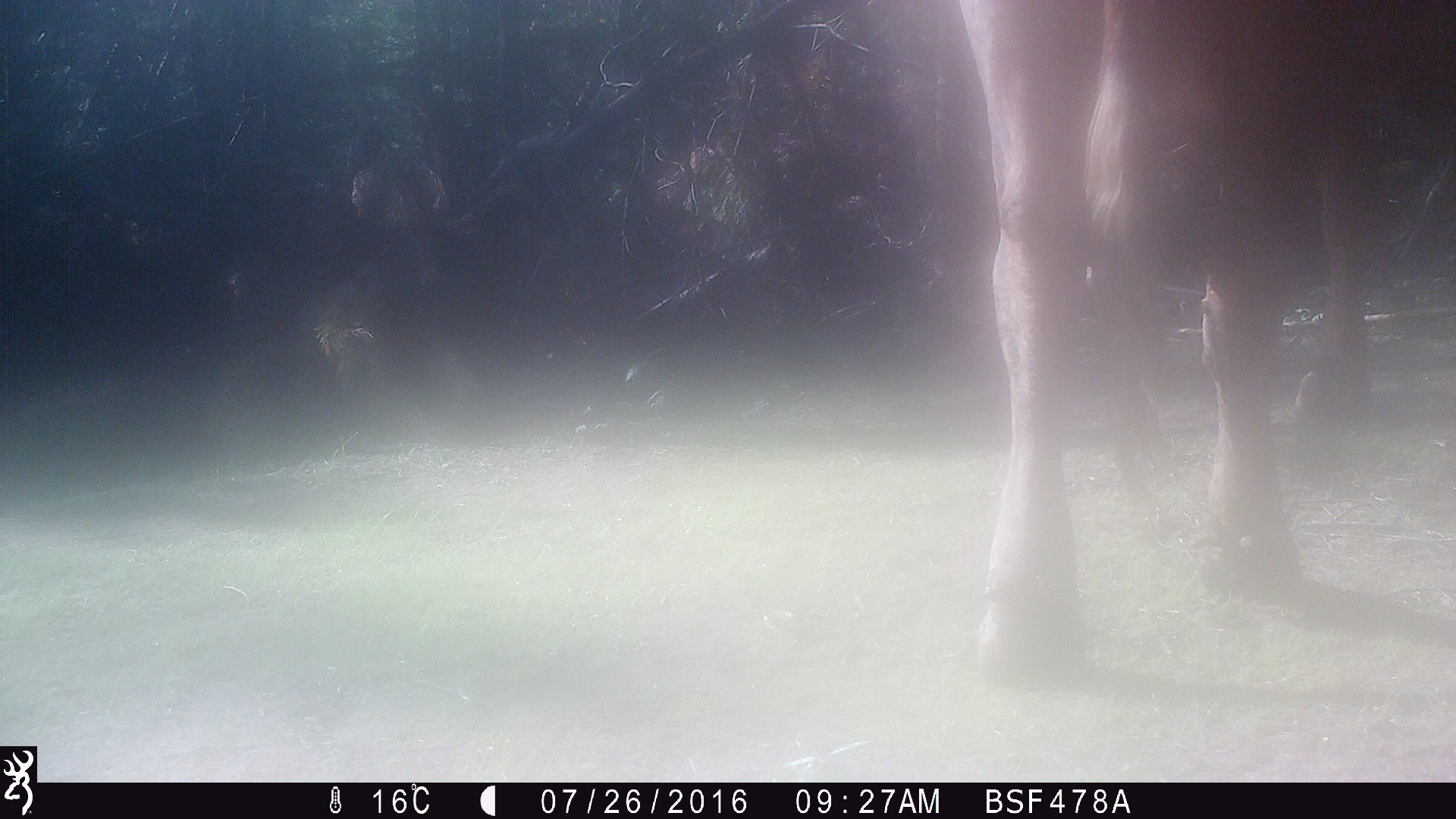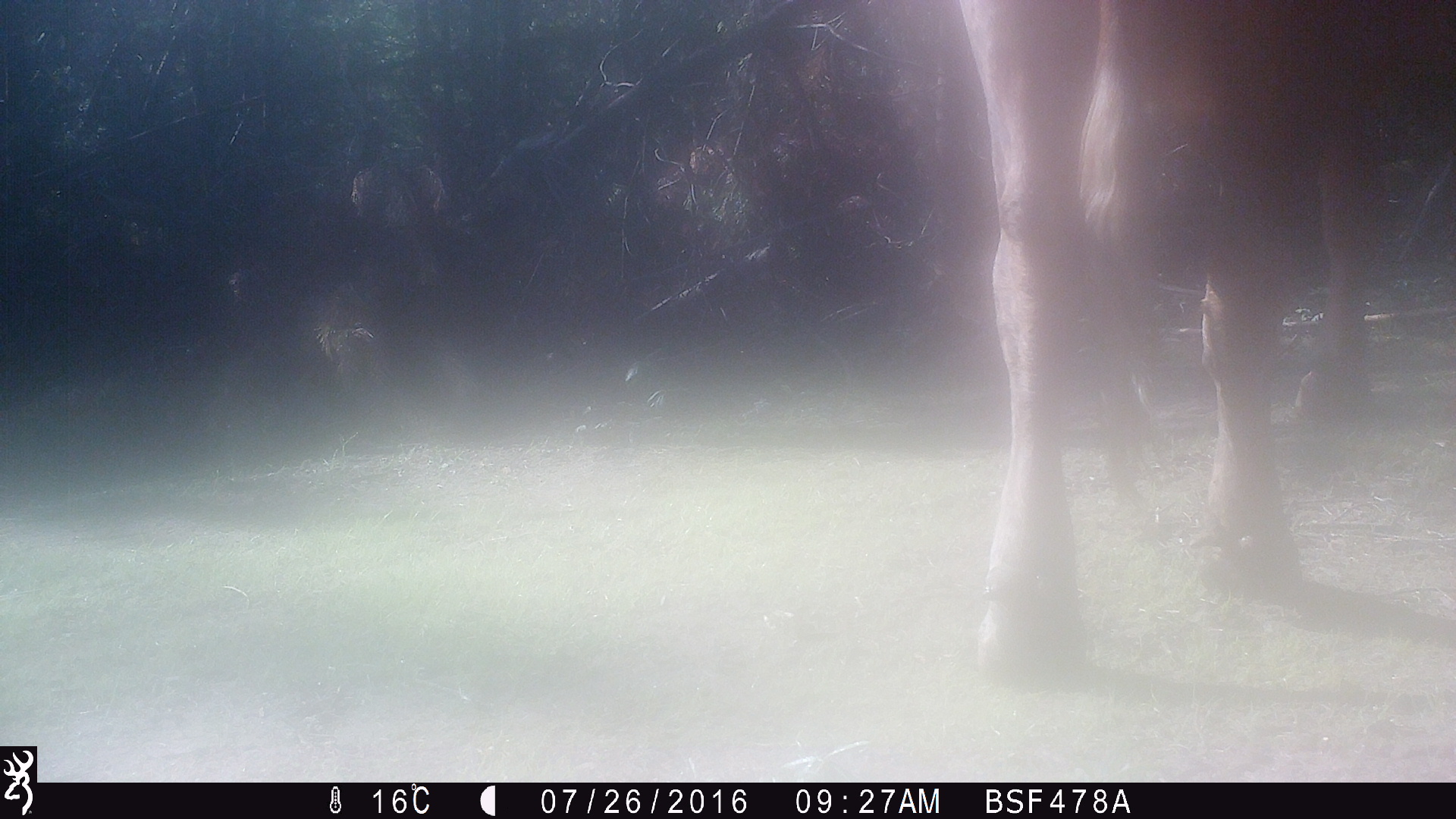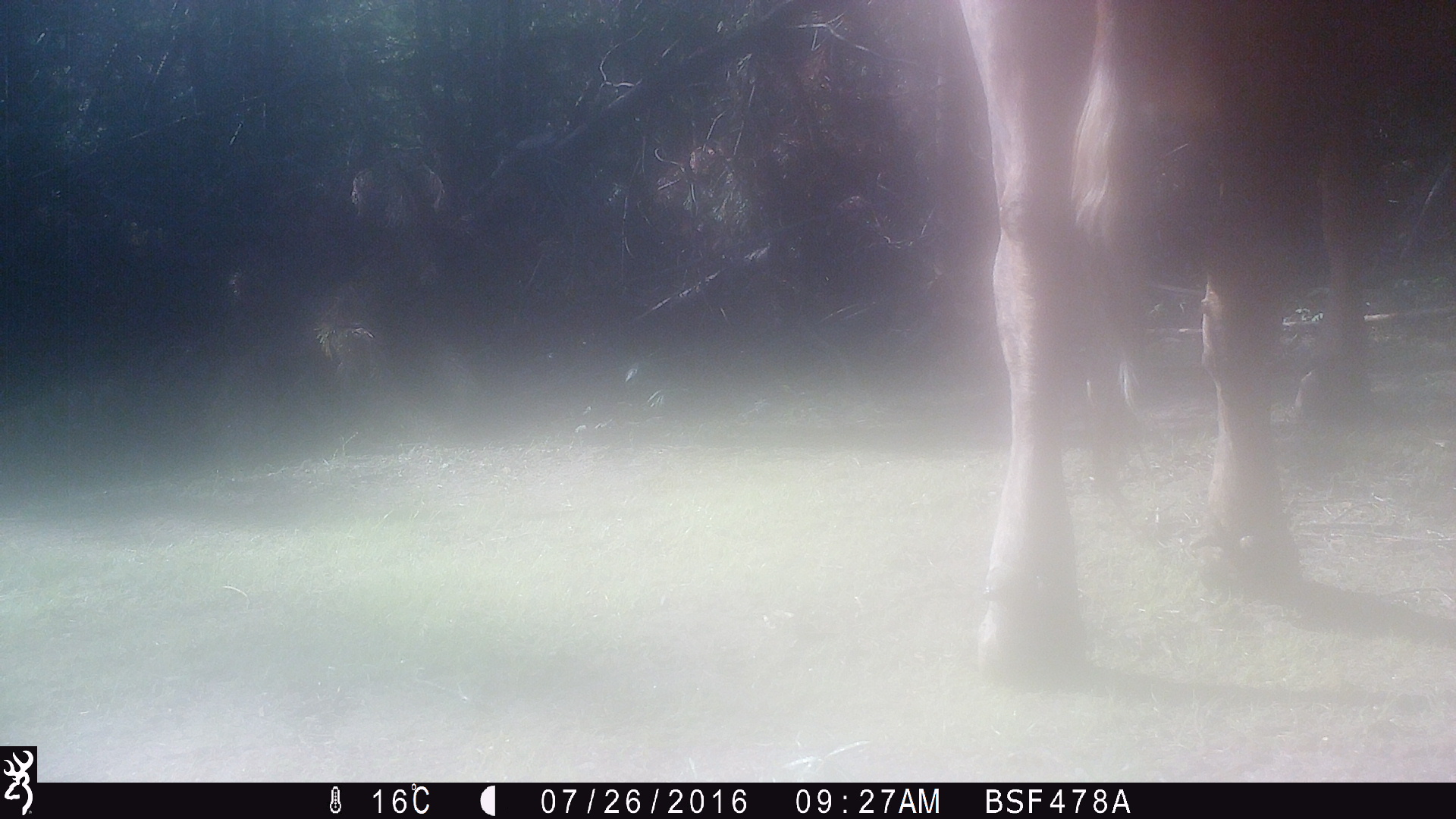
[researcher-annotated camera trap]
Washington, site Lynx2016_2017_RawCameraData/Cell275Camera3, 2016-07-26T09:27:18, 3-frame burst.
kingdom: Animalia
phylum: Chordata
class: Mammalia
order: Artiodactyla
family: Bovidae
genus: Bos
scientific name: Bos taurus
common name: domestic cattle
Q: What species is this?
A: Domestic cattle (Bos taurus).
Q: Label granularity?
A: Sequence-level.